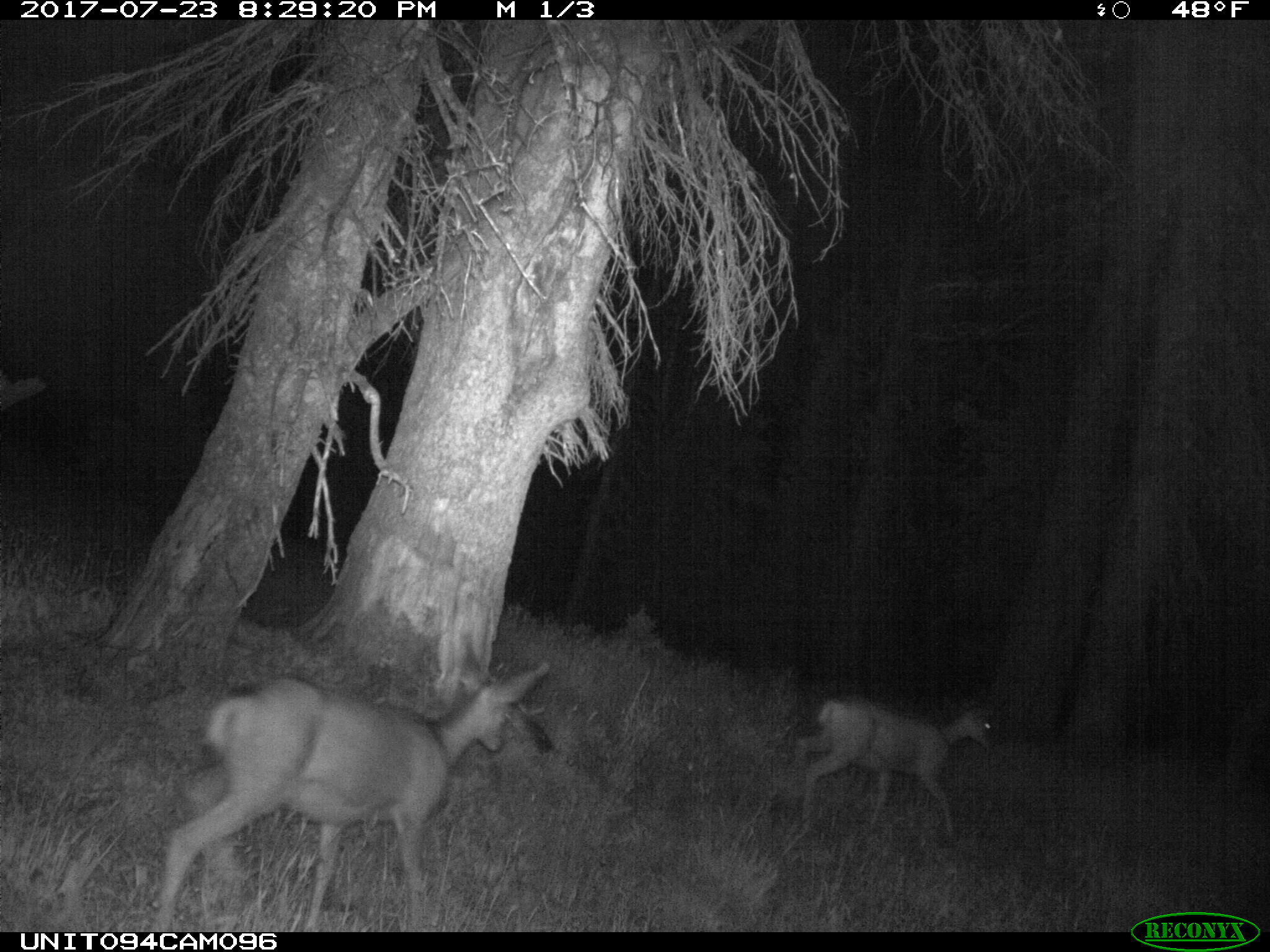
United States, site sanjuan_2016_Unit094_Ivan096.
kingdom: Animalia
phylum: Chordata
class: Mammalia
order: Artiodactyla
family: Cervidae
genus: Odocoileus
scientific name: Odocoileus hemionus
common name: mule deer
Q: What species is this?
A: Odocoileus hemionus (mule deer).